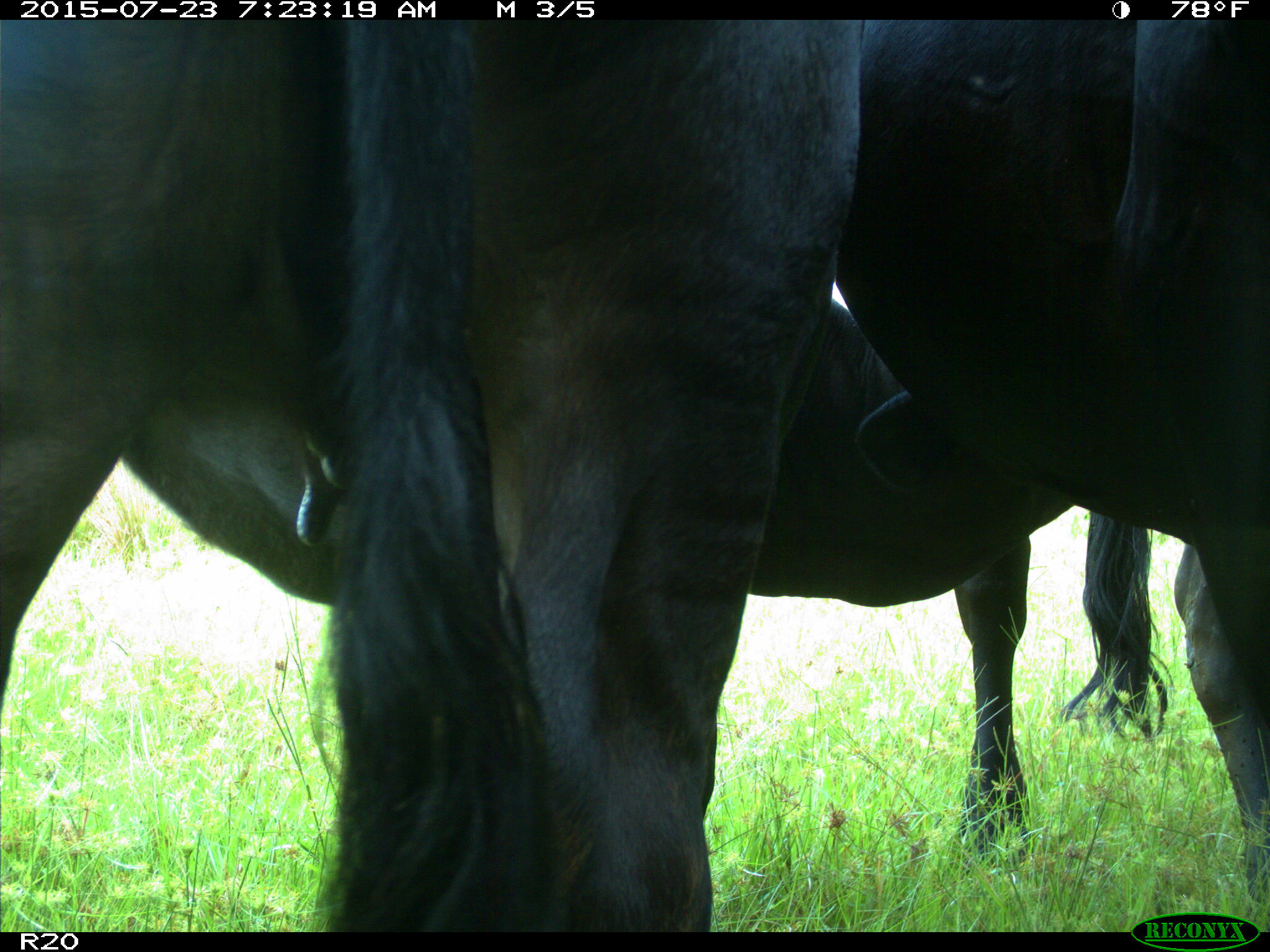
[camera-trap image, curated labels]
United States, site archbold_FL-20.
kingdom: Animalia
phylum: Chordata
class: Mammalia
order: Artiodactyla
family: Bovidae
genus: Bos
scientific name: Bos taurus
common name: domestic cow